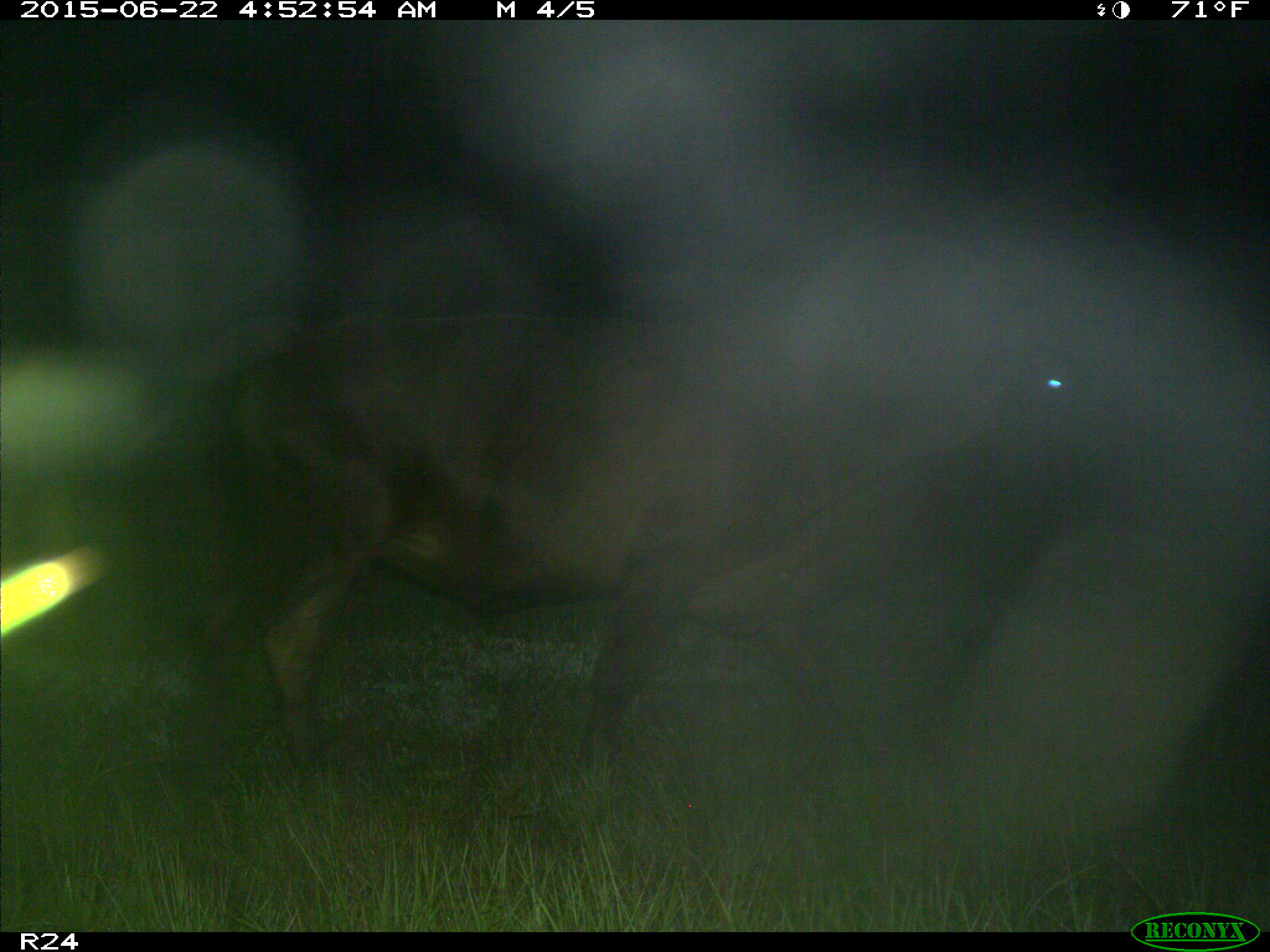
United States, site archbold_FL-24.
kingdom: Animalia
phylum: Chordata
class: Mammalia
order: Artiodactyla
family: Bovidae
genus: Bos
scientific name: Bos taurus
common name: domestic cow